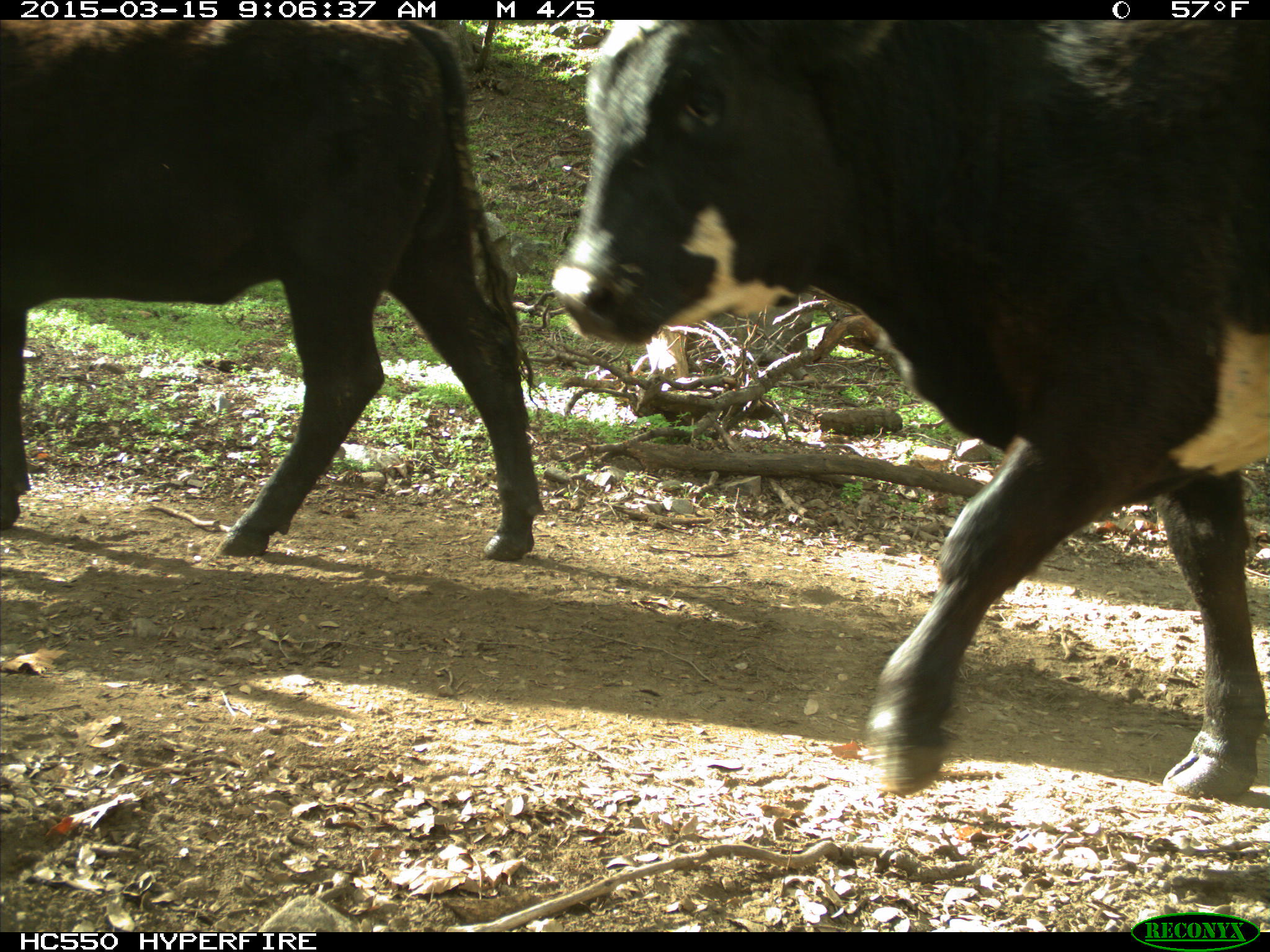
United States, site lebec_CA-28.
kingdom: Animalia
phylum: Chordata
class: Mammalia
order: Artiodactyla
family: Bovidae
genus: Bos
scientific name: Bos taurus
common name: domestic cow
Bos taurus (domestic cow).